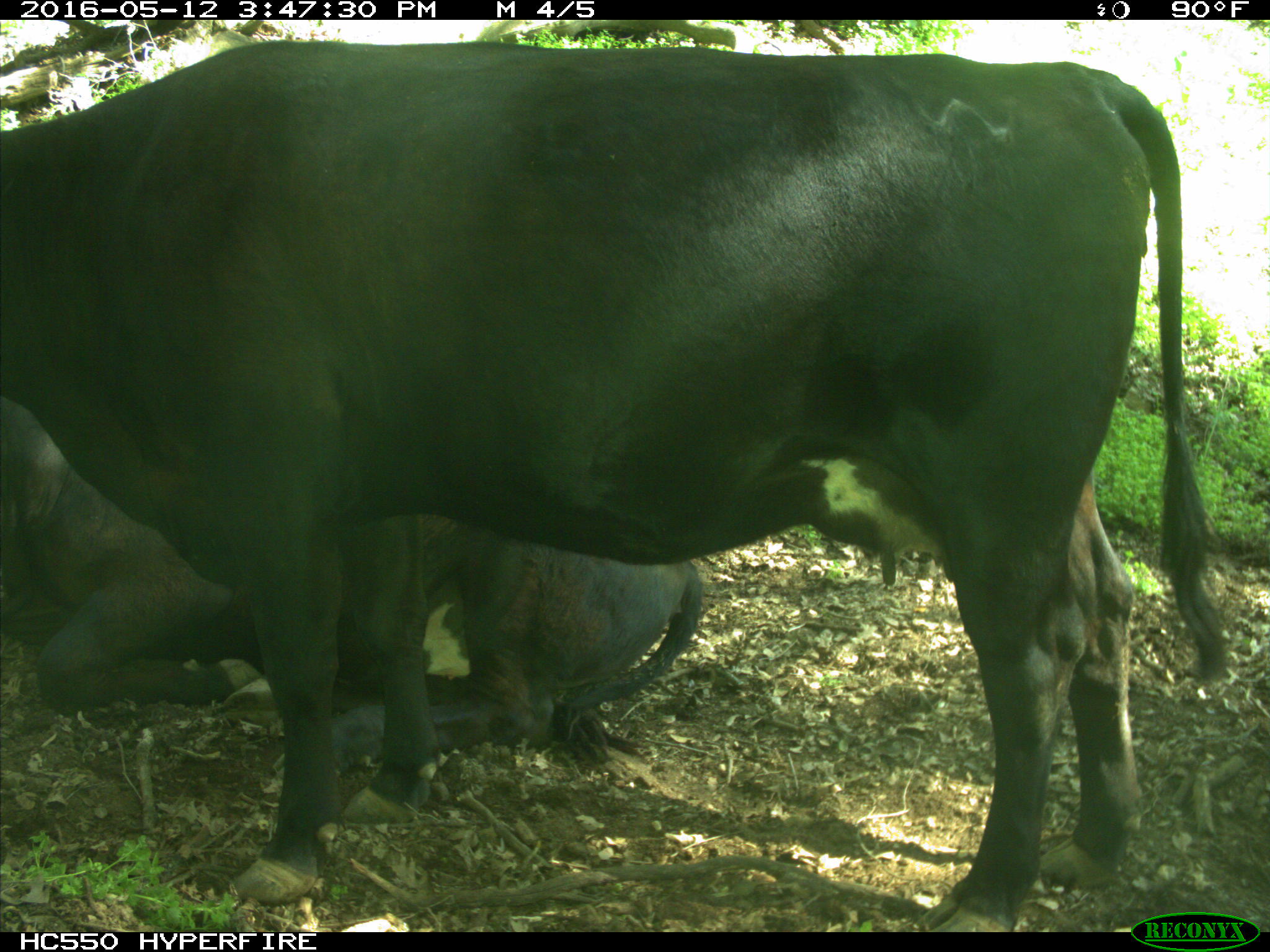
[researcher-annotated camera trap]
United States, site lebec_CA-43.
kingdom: Animalia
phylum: Chordata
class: Mammalia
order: Artiodactyla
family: Bovidae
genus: Bos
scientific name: Bos taurus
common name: domestic cow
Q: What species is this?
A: Bos taurus (domestic cow).